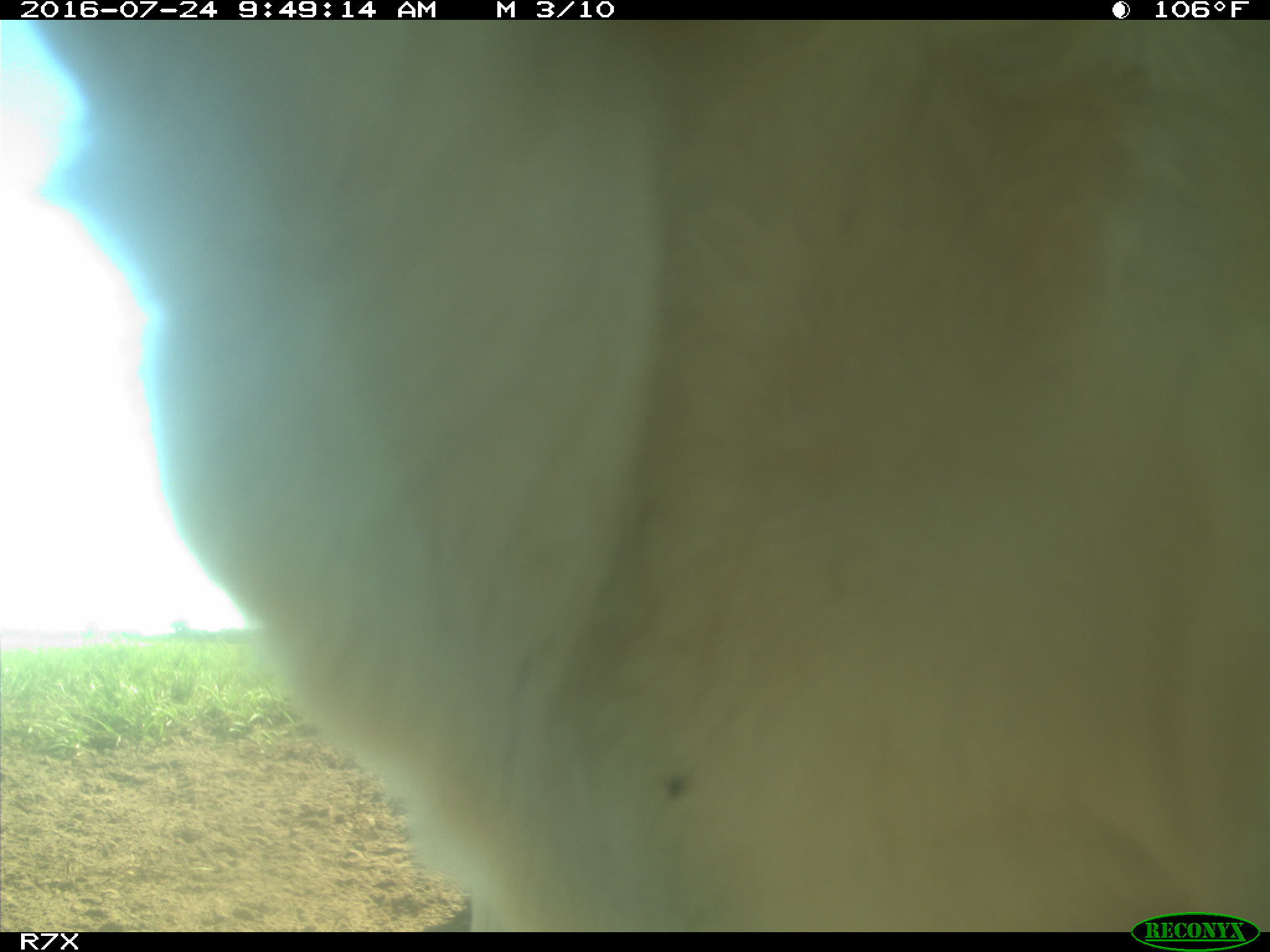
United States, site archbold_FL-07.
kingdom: Animalia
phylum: Chordata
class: Mammalia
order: Artiodactyla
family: Bovidae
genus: Bos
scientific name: Bos taurus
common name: domestic cow